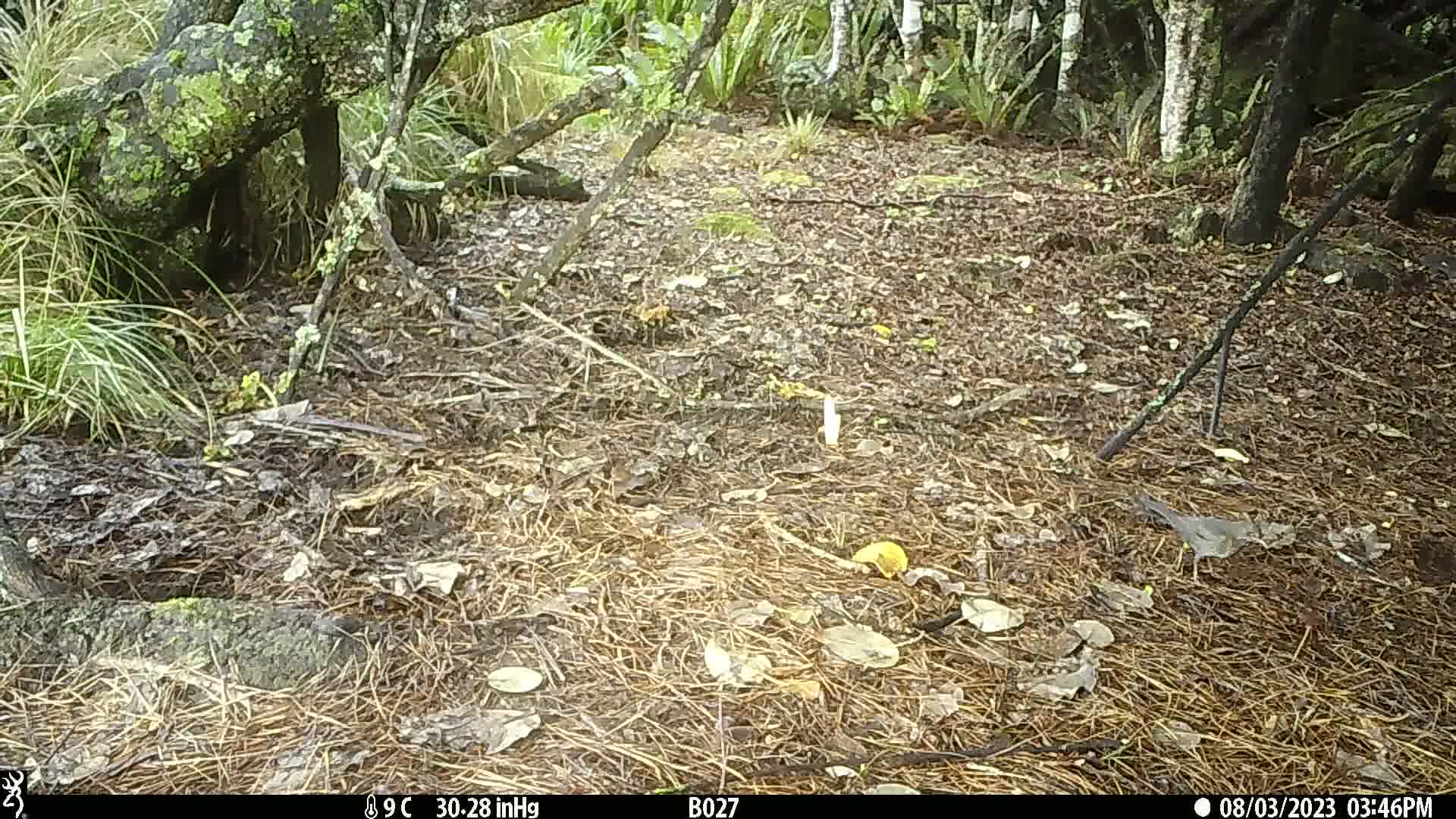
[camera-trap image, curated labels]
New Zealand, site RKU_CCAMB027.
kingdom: Animalia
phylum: Chordata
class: Aves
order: Passeriformes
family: Turdidae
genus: Turdus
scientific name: Turdus merula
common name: eurasian blackbird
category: blackbird